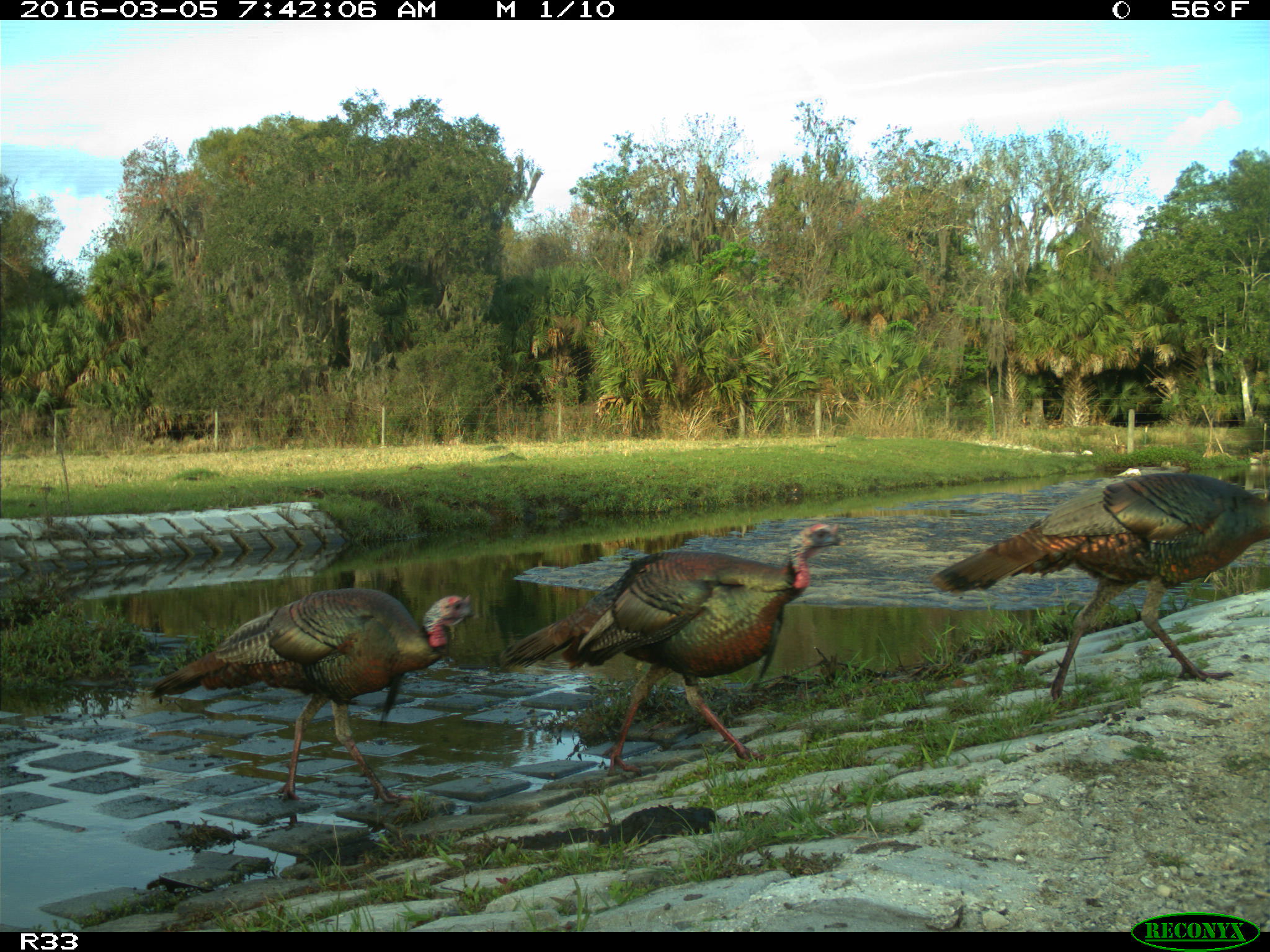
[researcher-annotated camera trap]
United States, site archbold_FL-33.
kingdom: Animalia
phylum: Chordata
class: Aves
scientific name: Aves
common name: birds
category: unidentified bird